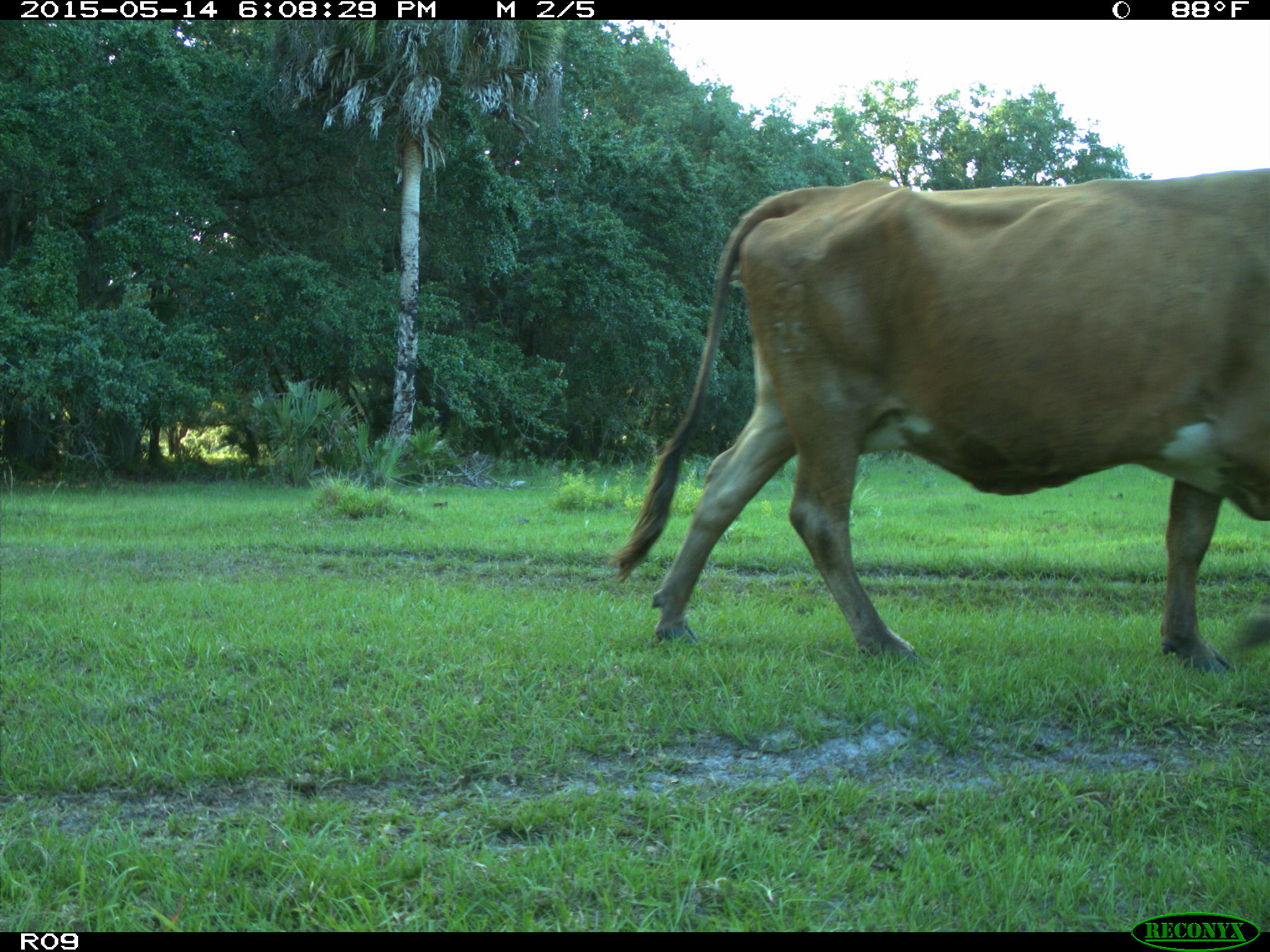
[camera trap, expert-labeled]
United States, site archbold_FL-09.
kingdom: Animalia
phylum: Chordata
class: Mammalia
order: Artiodactyla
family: Bovidae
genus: Bos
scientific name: Bos taurus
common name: domestic cow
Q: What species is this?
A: Bos taurus (domestic cow).